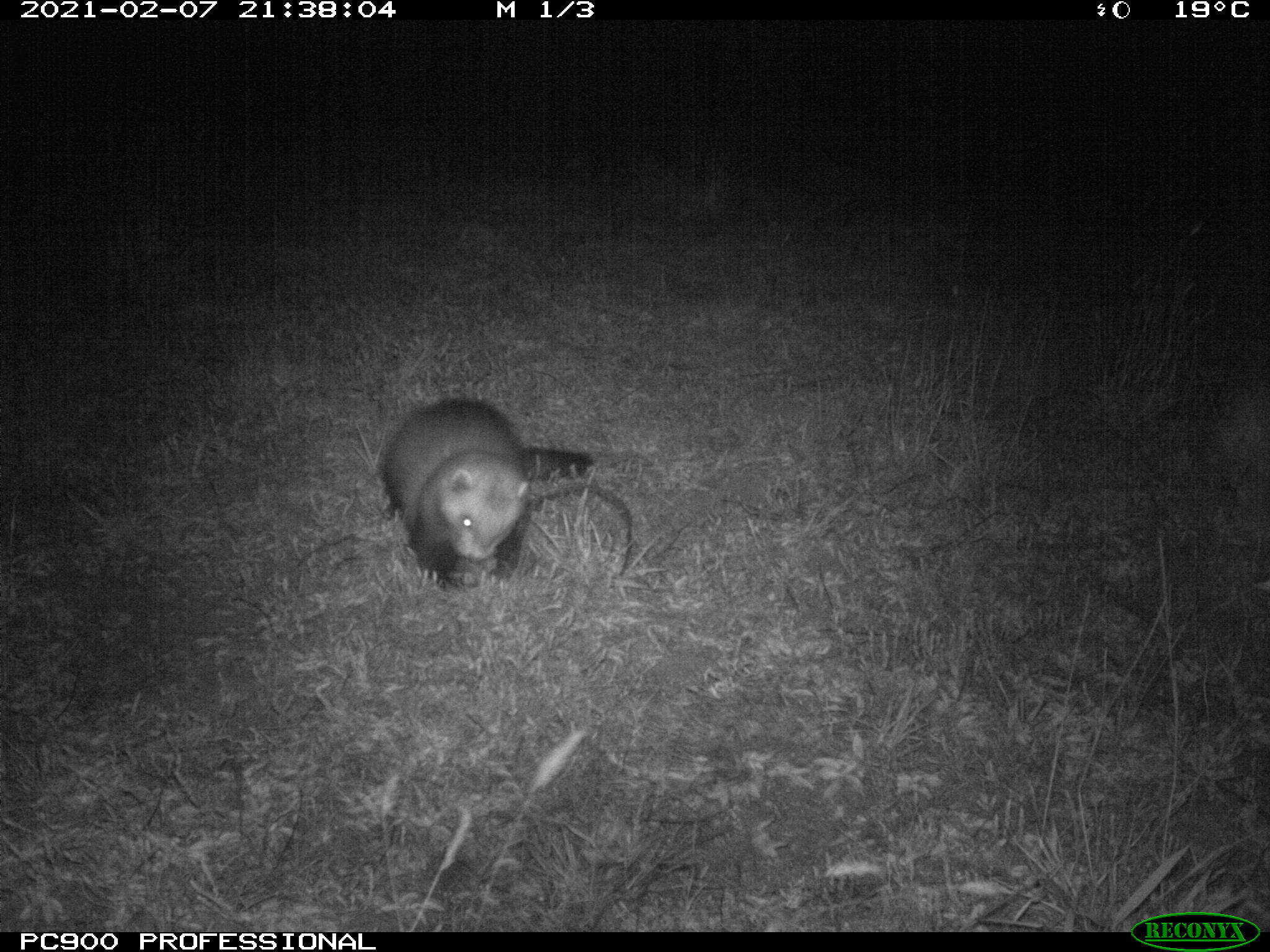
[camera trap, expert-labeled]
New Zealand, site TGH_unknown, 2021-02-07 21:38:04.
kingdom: Animalia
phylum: Chordata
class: Mammalia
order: Carnivora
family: Mustelidae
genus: Mustela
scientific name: Mustela furo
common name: ferret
Ferret (Mustela furo).